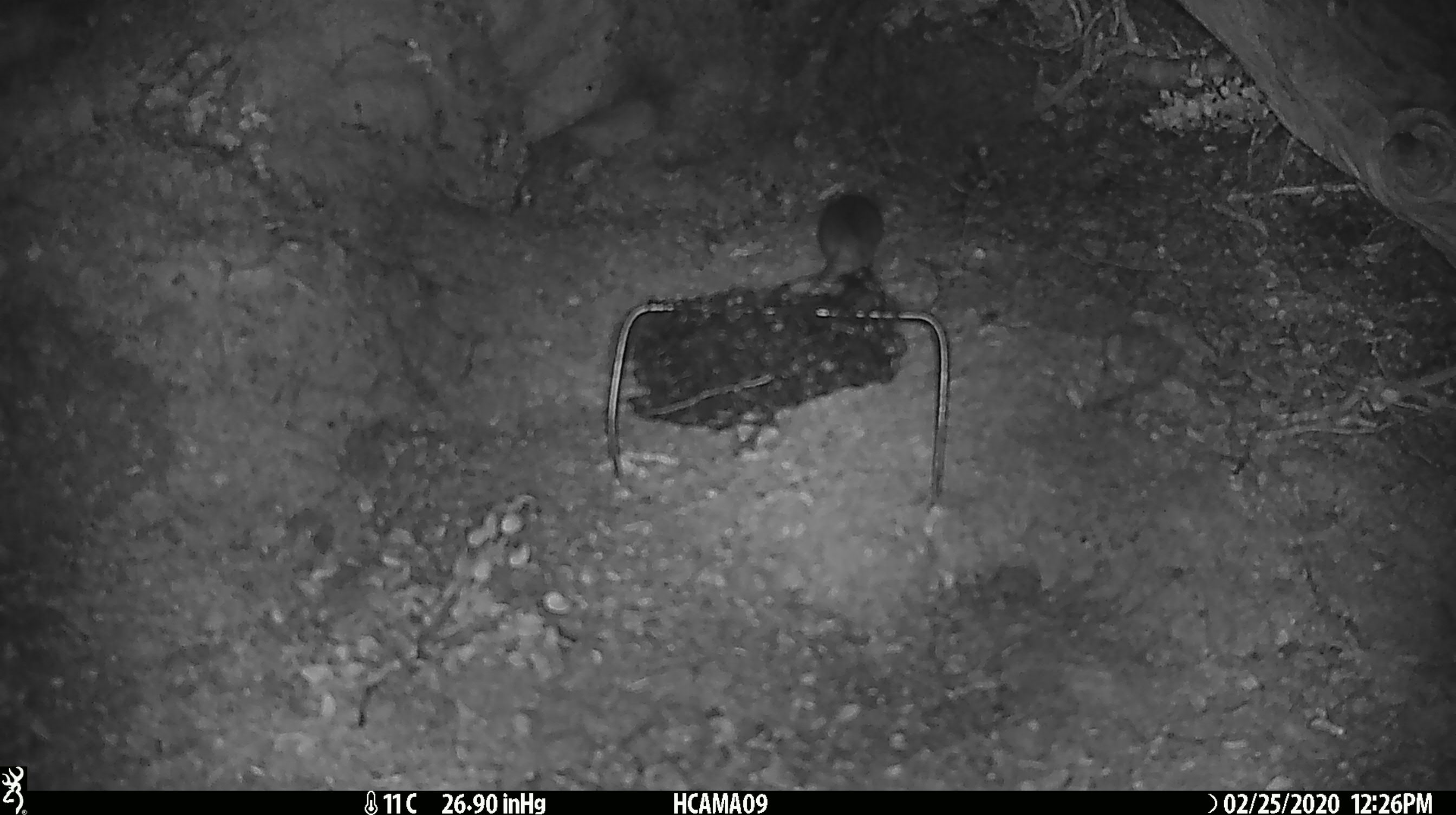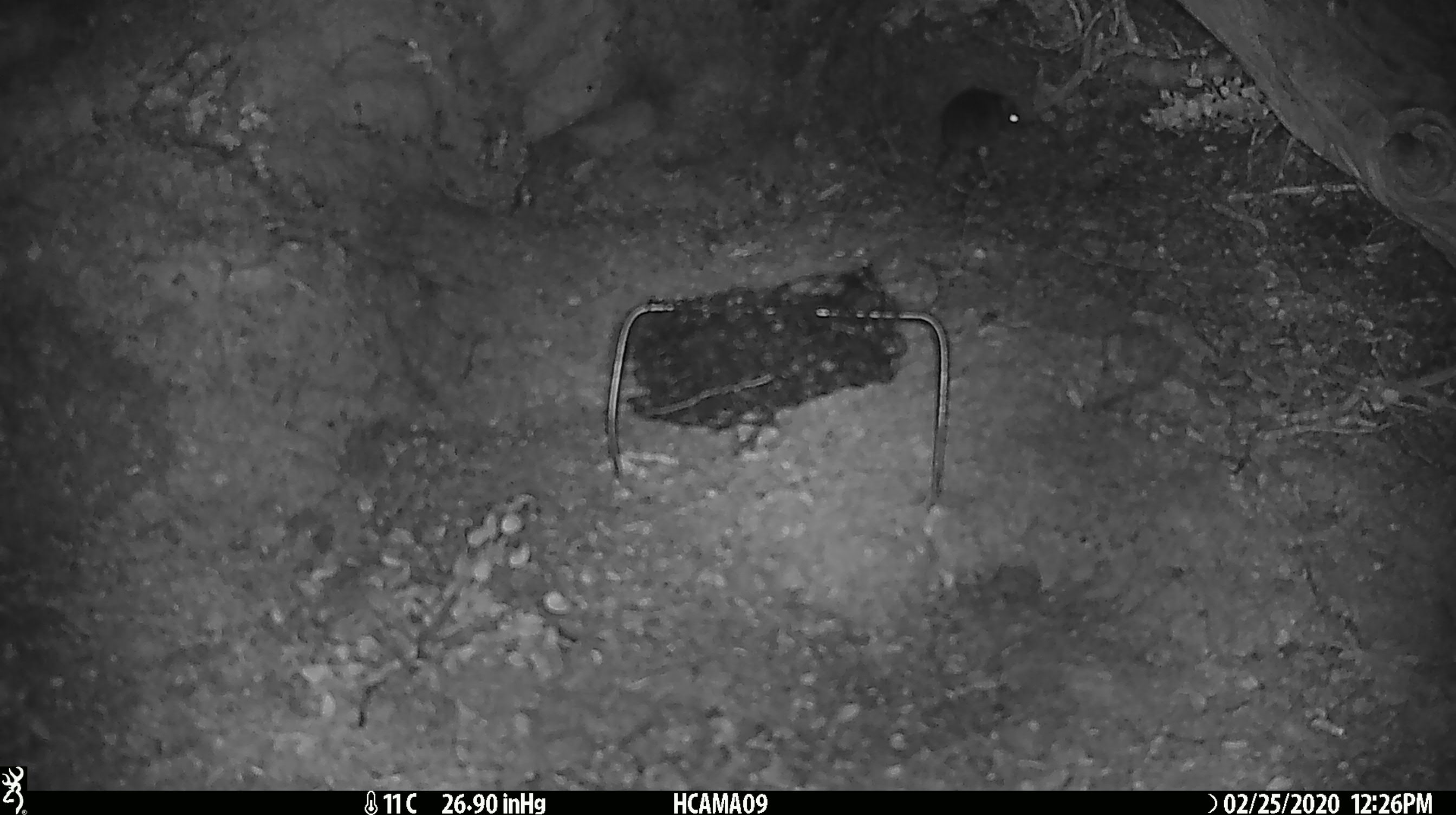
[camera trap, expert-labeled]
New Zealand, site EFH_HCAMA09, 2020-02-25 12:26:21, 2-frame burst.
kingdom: Animalia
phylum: Chordata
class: Mammalia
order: Rodentia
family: Muridae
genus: Mus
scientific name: Mus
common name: mouse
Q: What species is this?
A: Mouse (Mus).